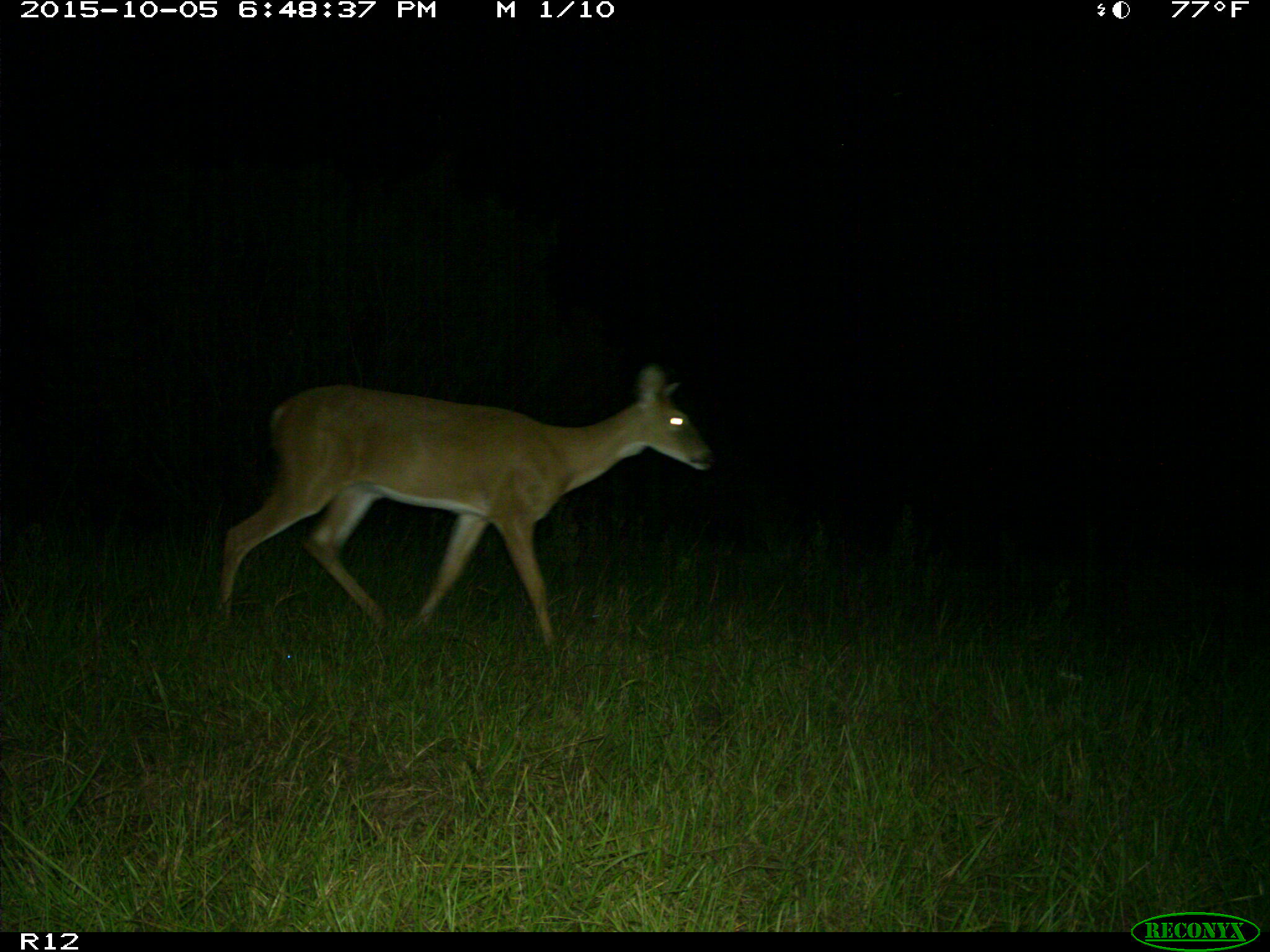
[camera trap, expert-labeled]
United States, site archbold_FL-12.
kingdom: Animalia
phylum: Chordata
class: Mammalia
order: Artiodactyla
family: Cervidae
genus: Odocoileus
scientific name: Odocoileus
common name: deer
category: unidentified deer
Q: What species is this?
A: Unidentified deer (deer) (Odocoileus).